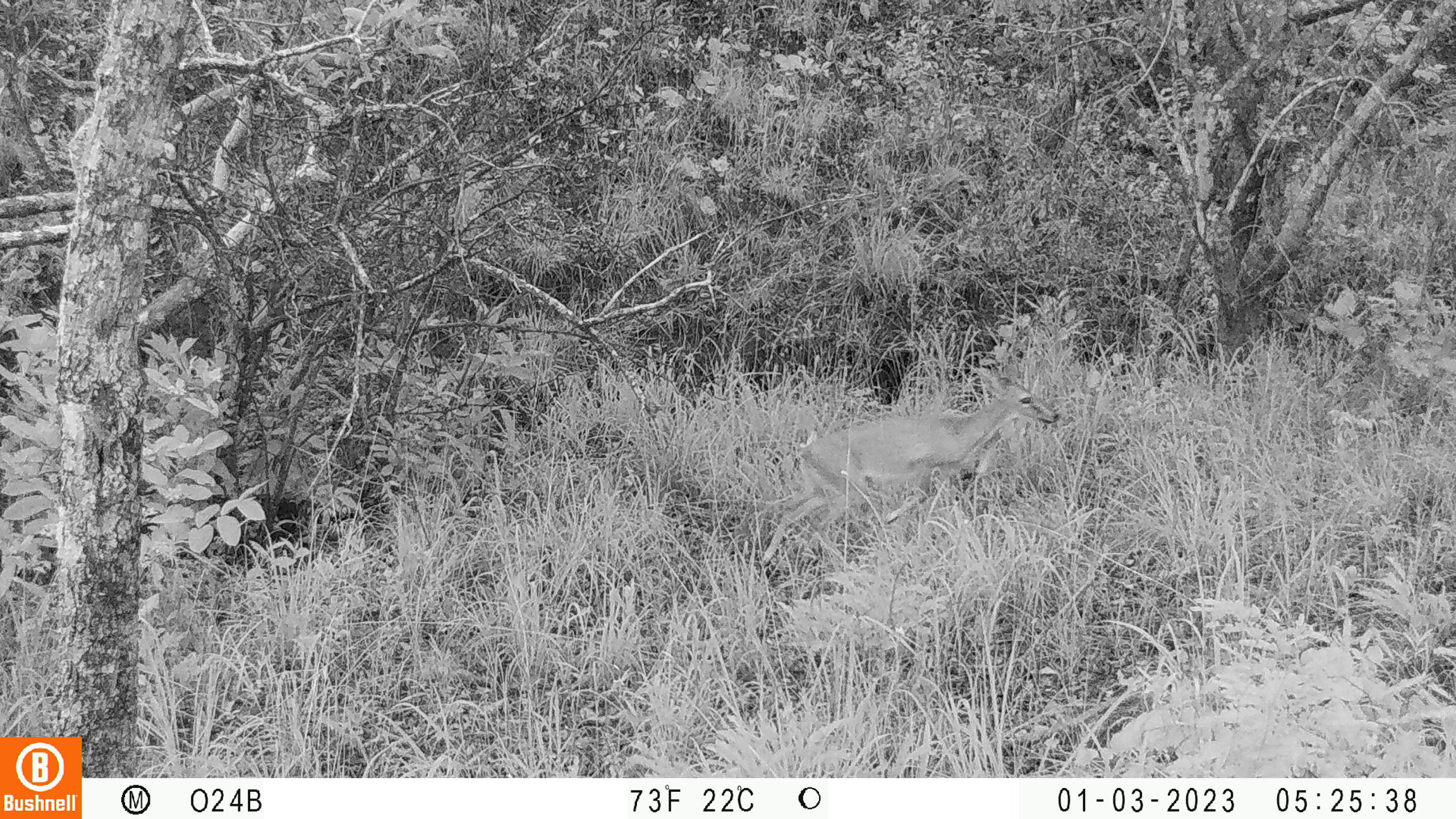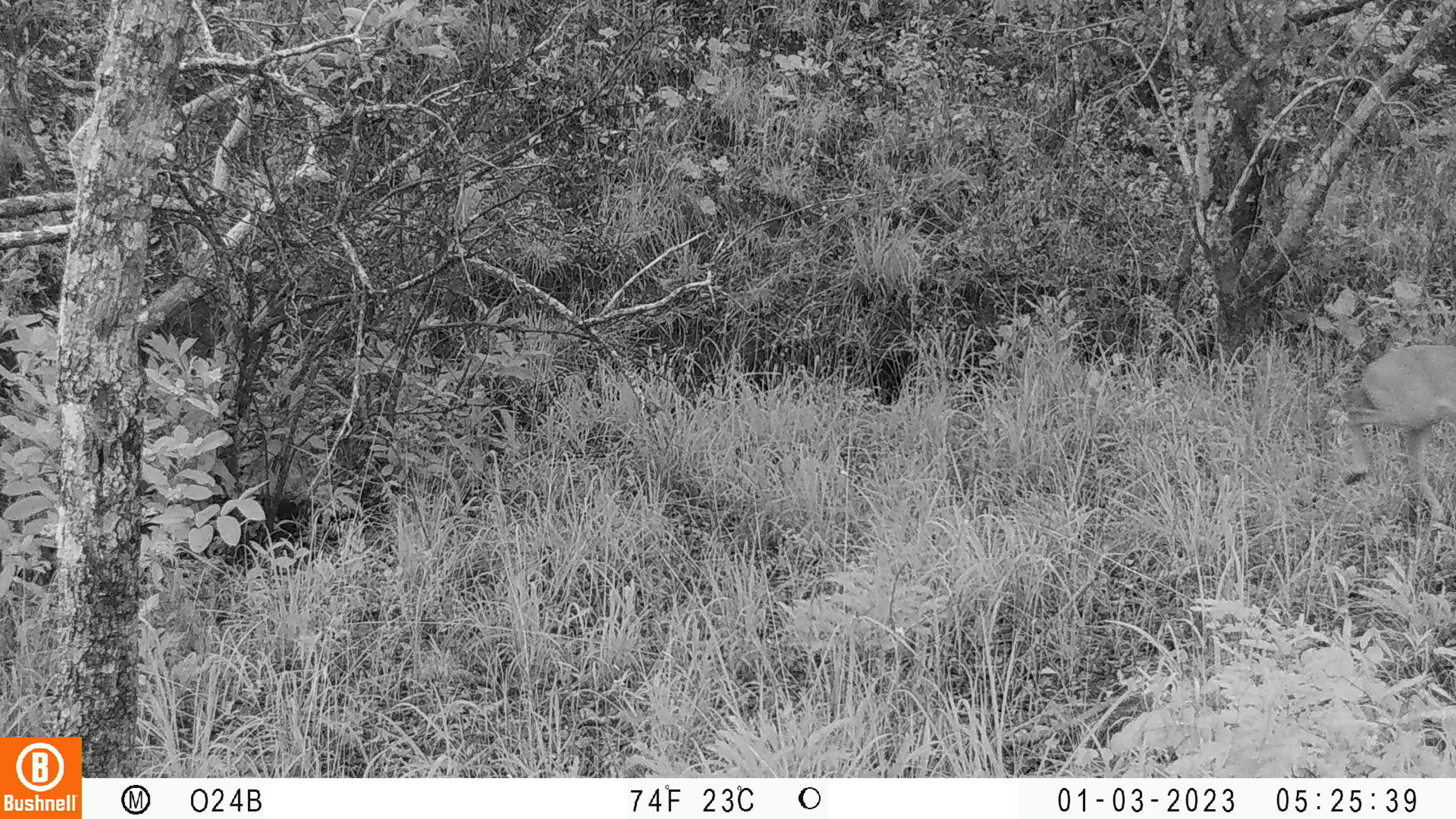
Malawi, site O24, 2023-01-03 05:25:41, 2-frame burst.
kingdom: Animalia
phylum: Chordata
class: Mammalia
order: Artiodactyla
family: Bovidae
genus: Sylvicapra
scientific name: Sylvicapra grimmia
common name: common duiker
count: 1